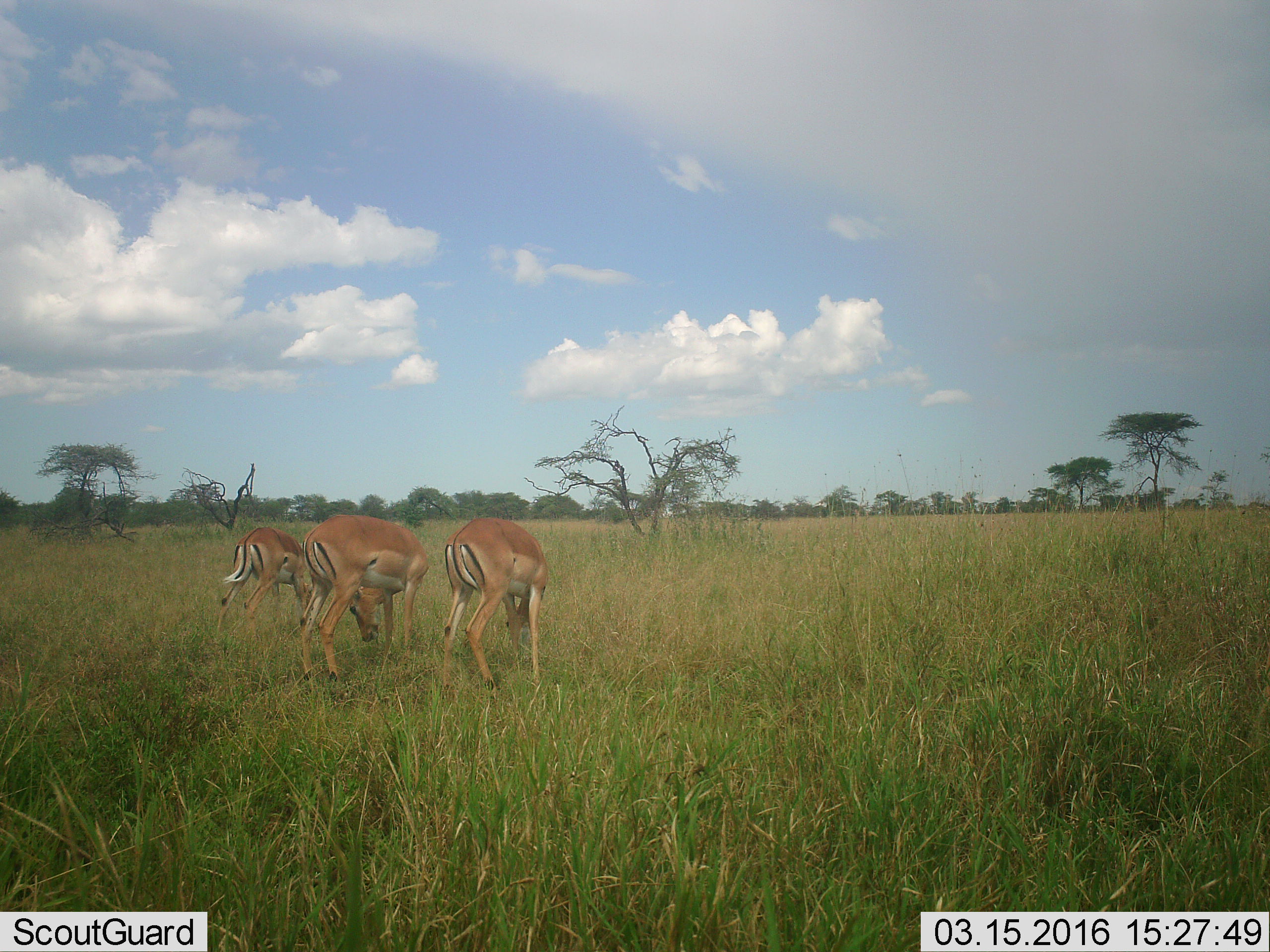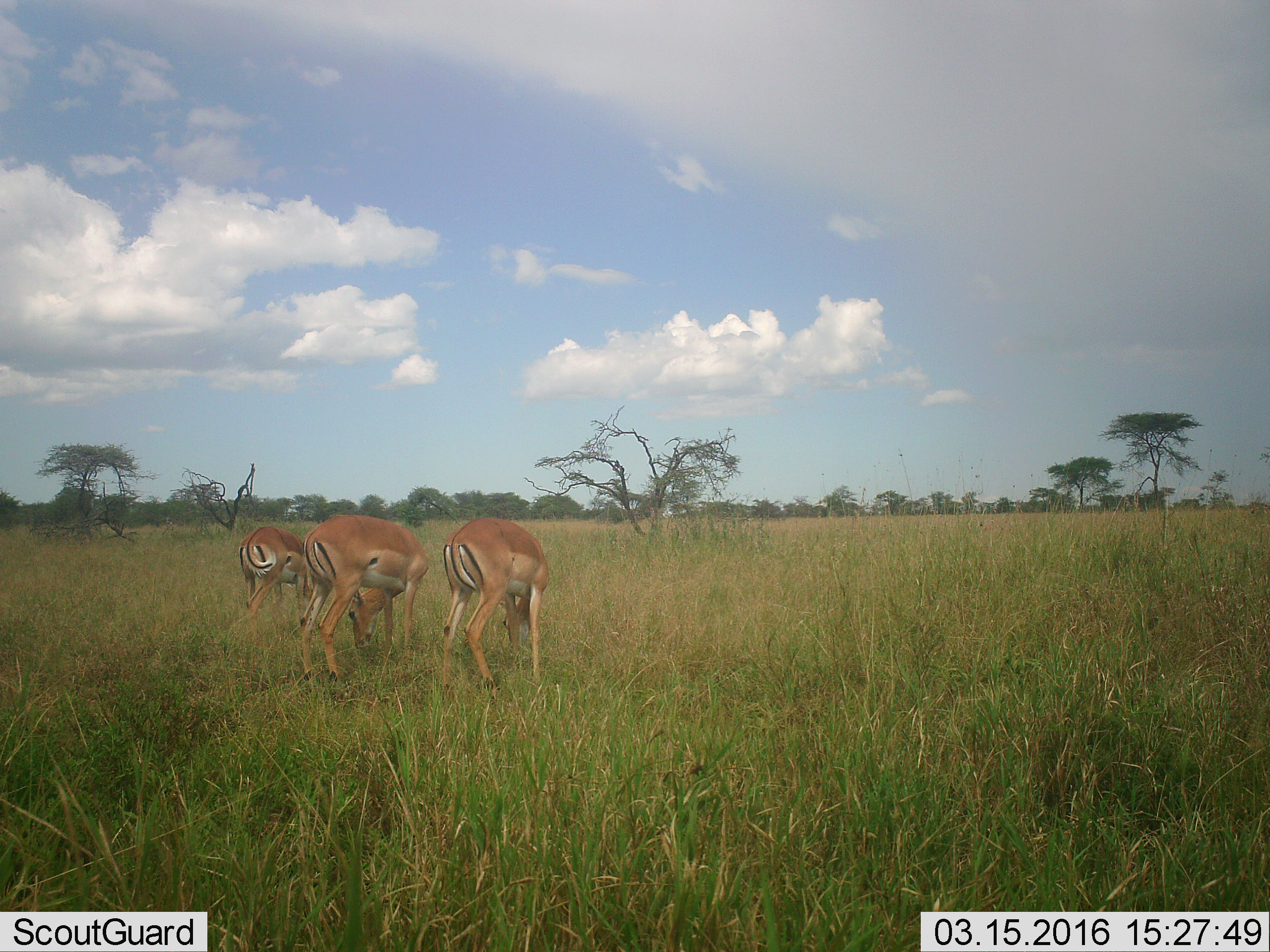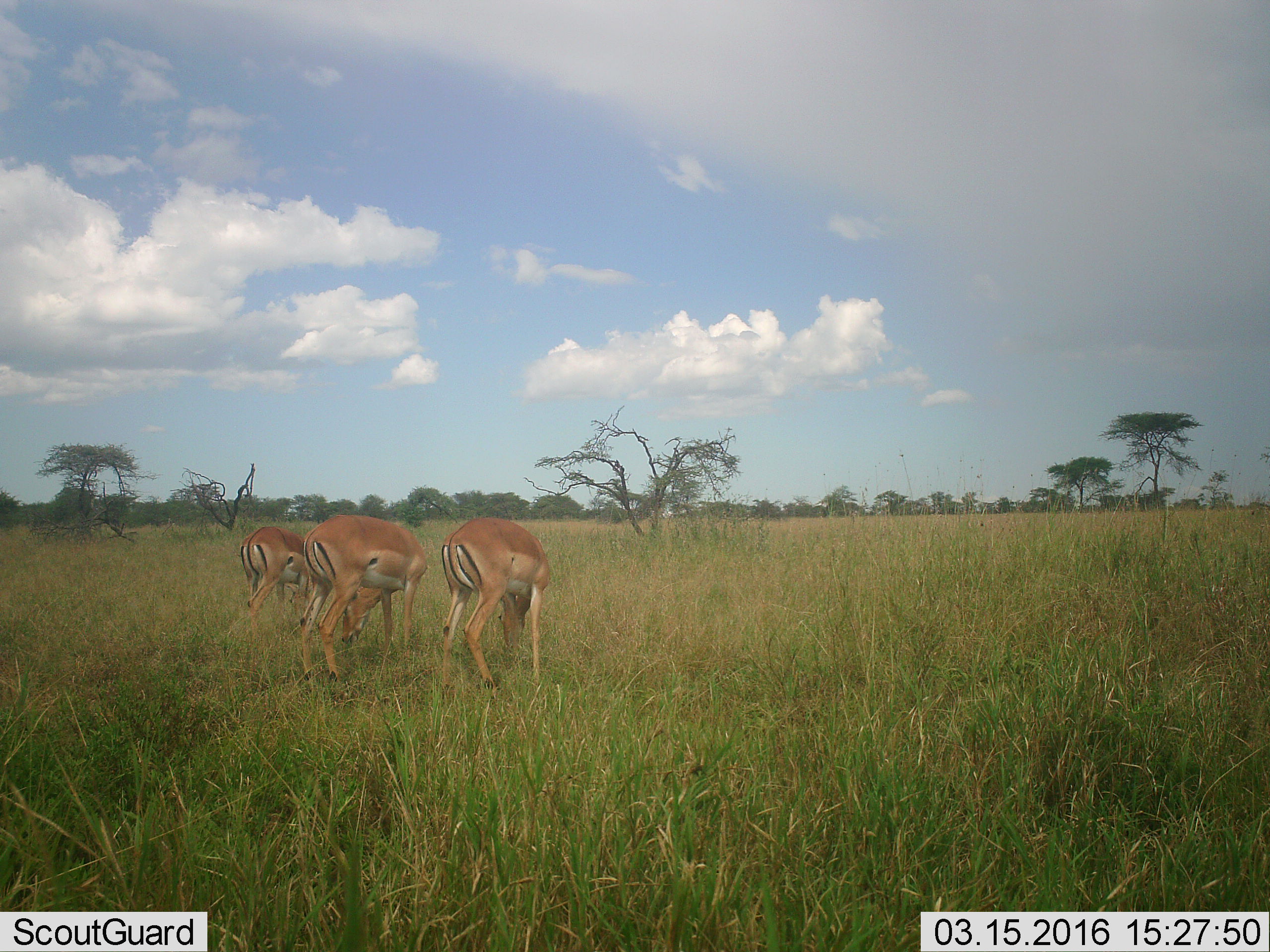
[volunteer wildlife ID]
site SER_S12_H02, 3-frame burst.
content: unidentified animal